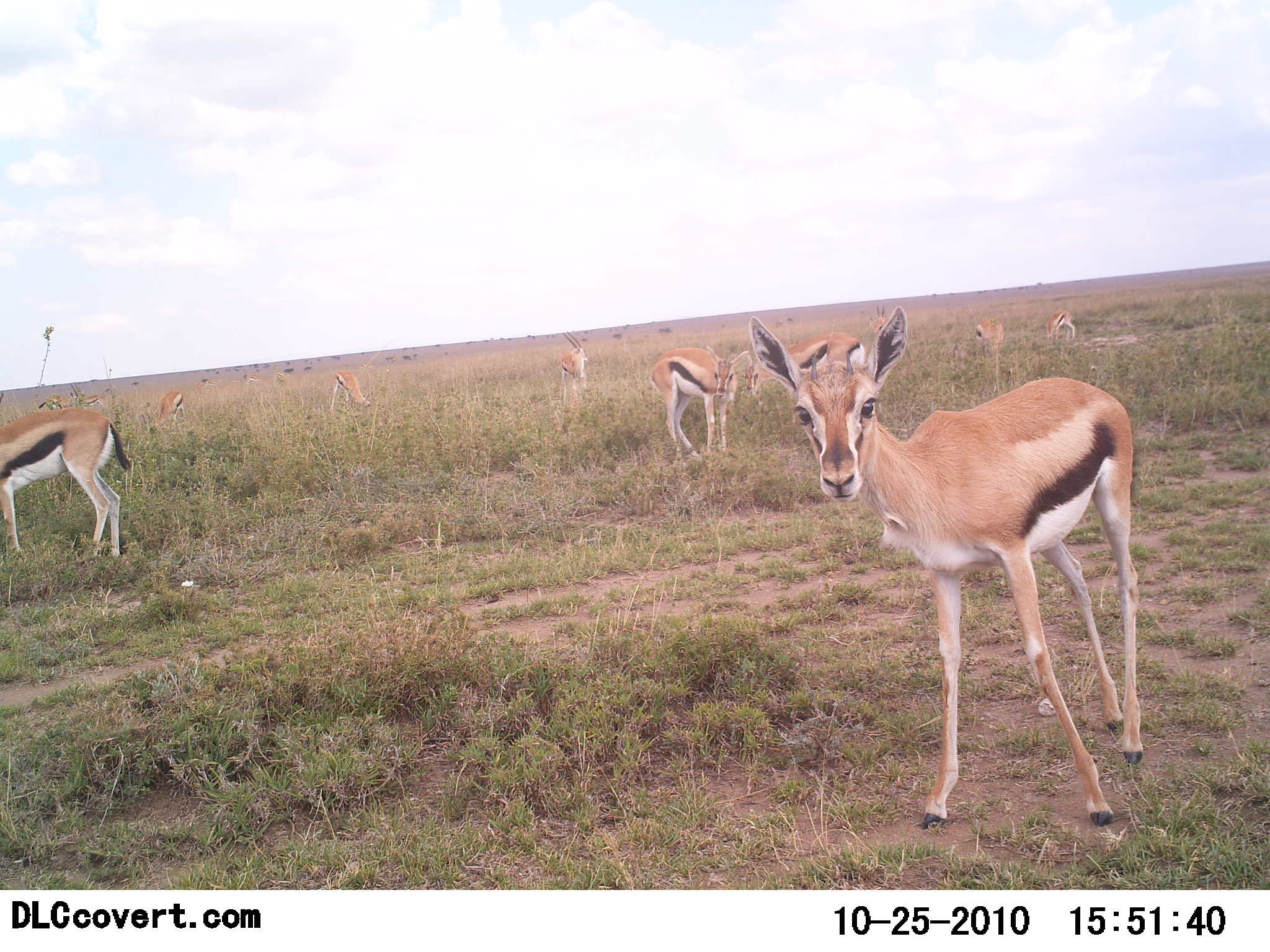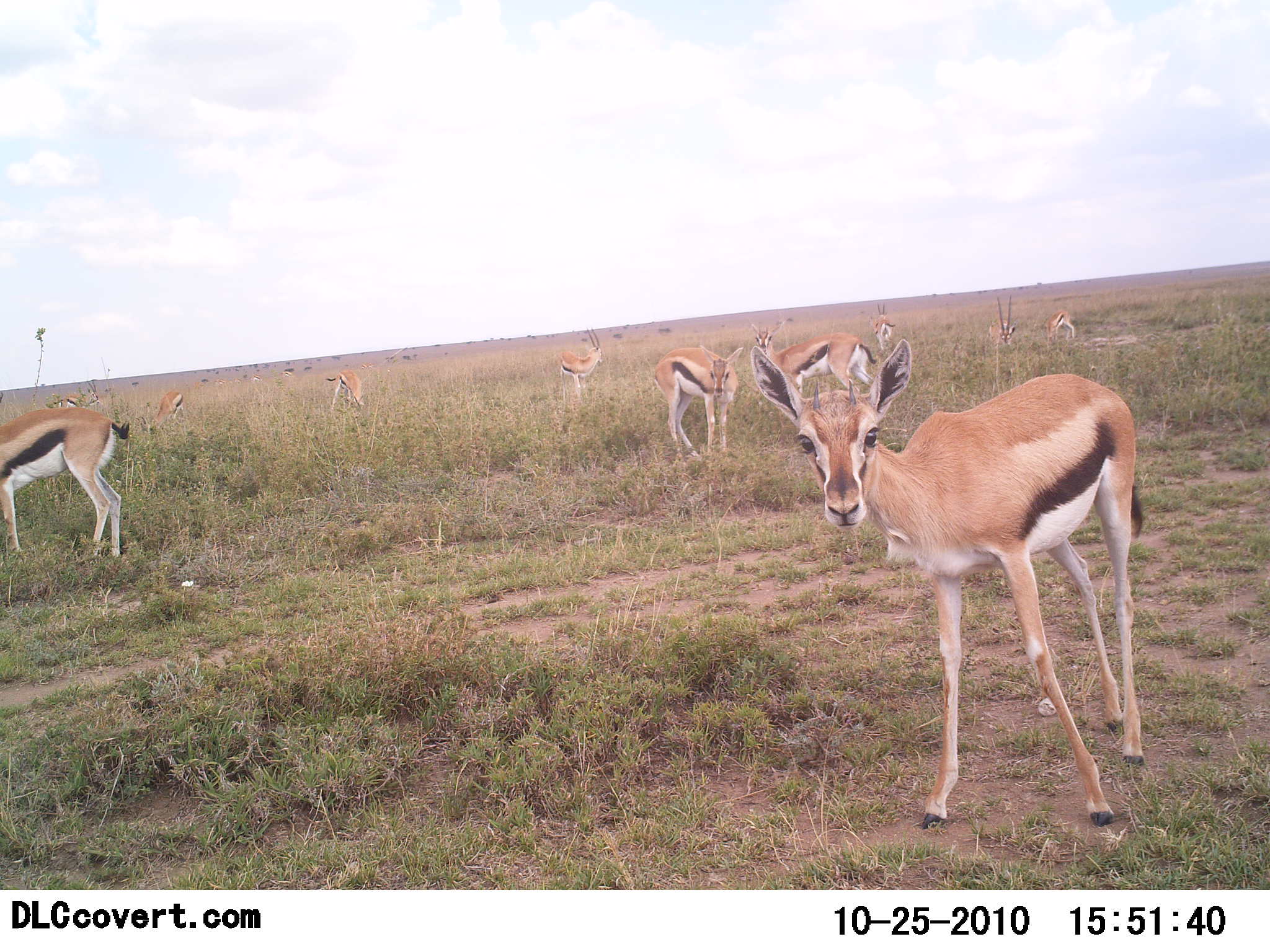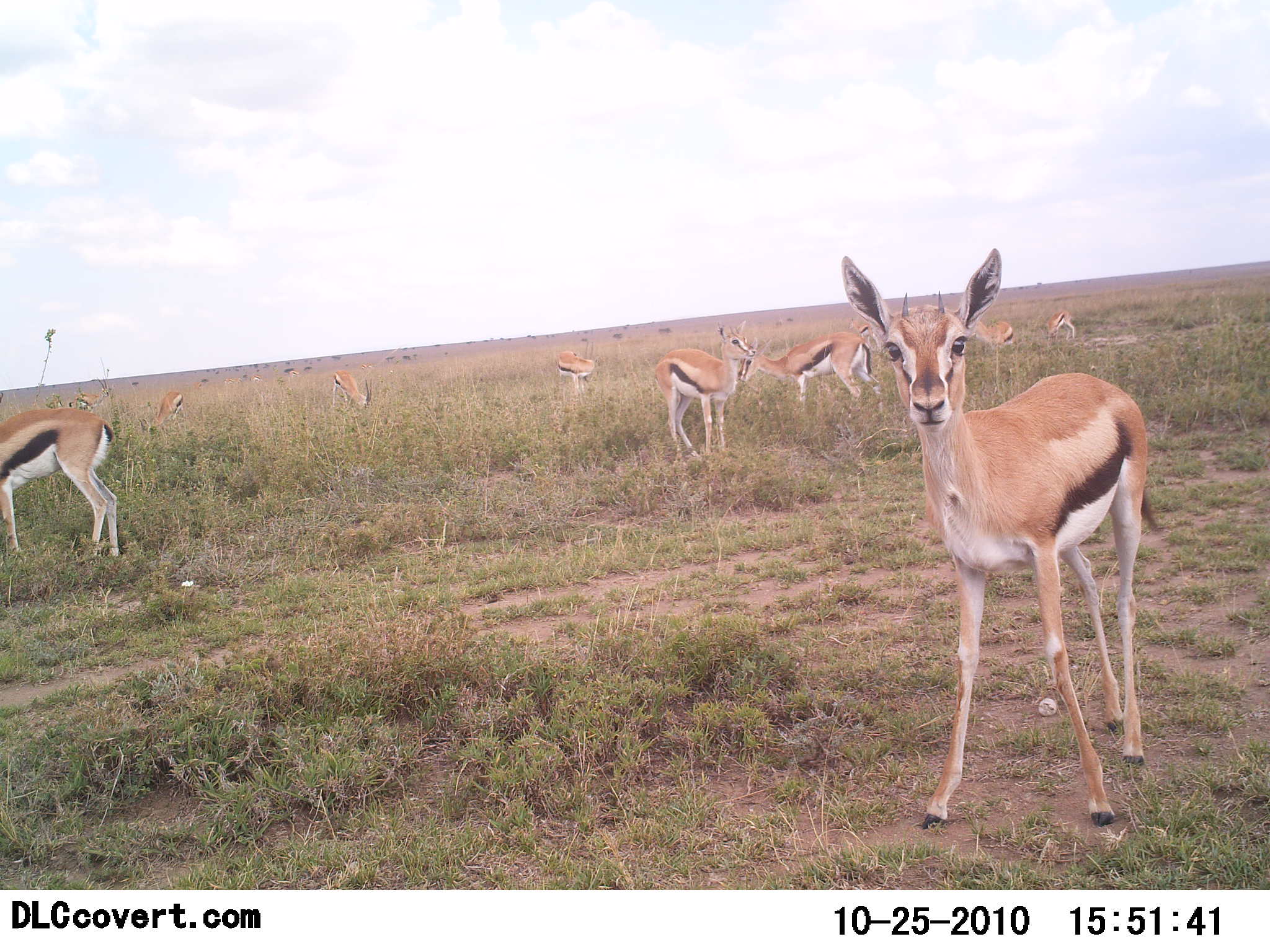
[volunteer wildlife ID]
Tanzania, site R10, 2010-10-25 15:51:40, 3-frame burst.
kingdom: Animalia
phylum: Chordata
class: Mammalia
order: Artiodactyla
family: Bovidae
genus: Eudorcas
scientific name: Eudorcas thomsonii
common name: thomson's gazelle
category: gazellethomsons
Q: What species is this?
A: Gazellethomsons (thomson's gazelle) (Eudorcas thomsonii).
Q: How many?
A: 11-50.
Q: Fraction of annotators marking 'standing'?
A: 89%.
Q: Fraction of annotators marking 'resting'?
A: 5%.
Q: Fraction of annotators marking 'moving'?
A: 16%.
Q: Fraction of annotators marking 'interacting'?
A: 0%.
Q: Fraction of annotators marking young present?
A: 0%.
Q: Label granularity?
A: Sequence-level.